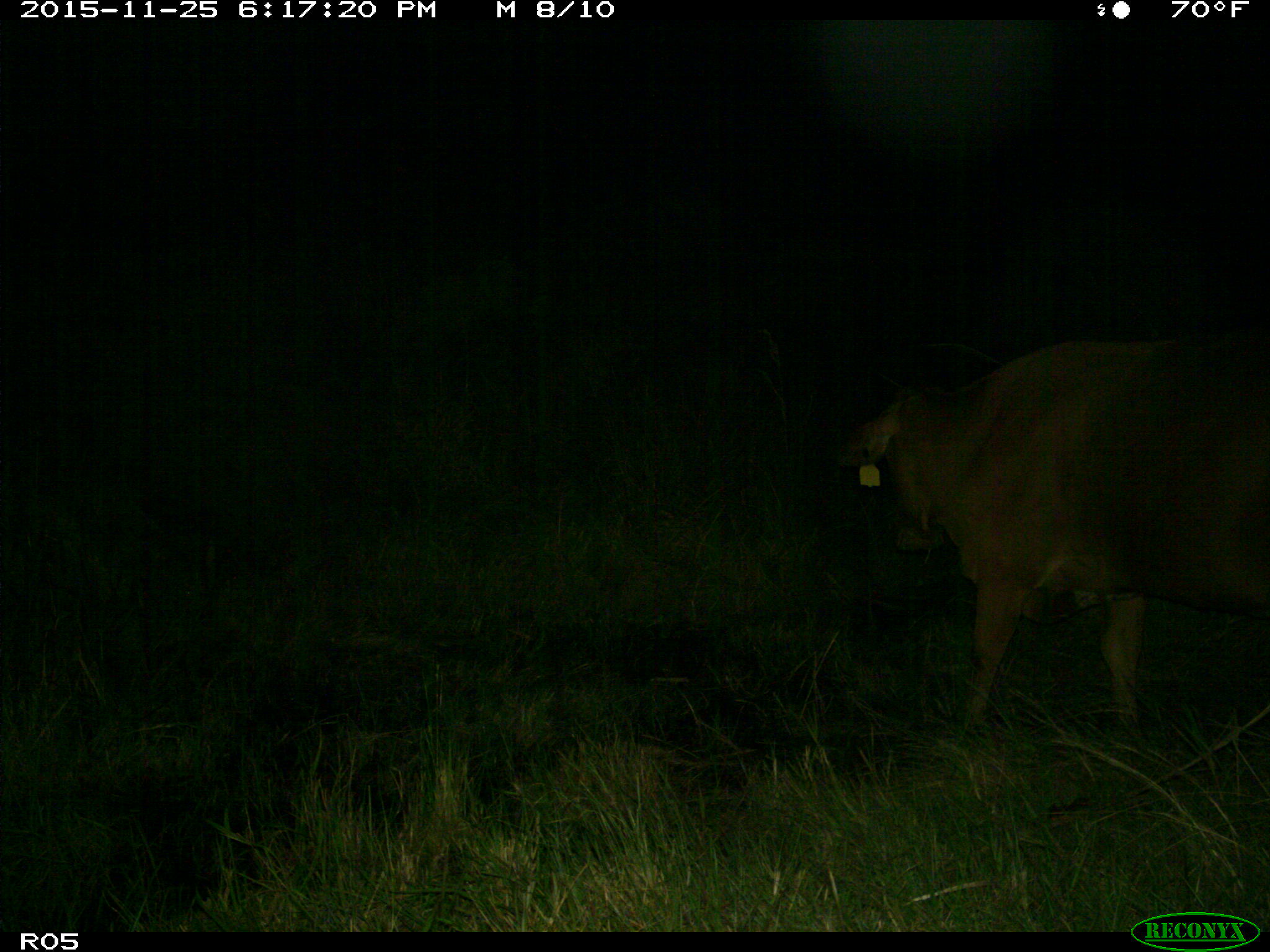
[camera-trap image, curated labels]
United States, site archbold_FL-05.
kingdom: Animalia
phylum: Chordata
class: Mammalia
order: Artiodactyla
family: Bovidae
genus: Bos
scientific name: Bos taurus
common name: domestic cow